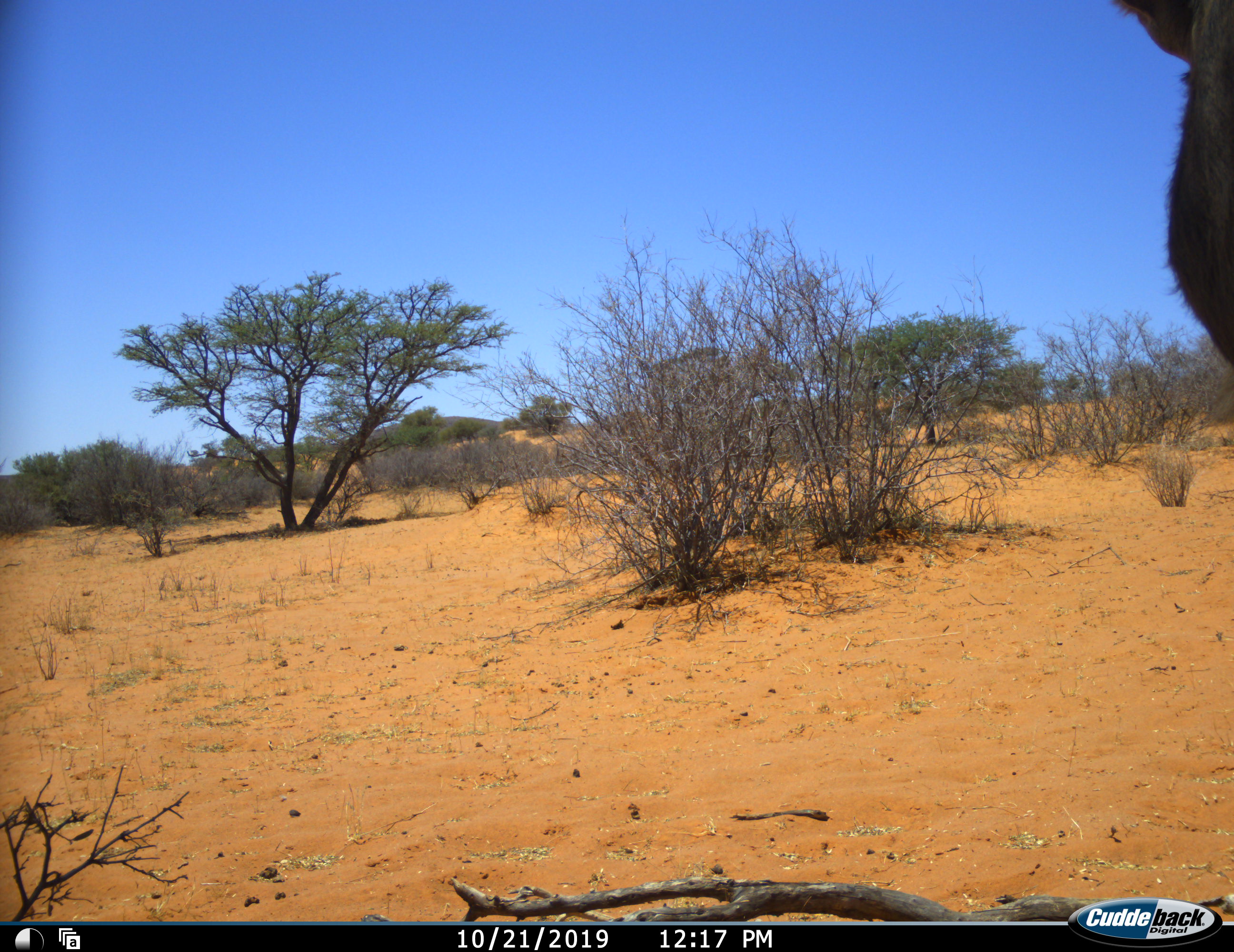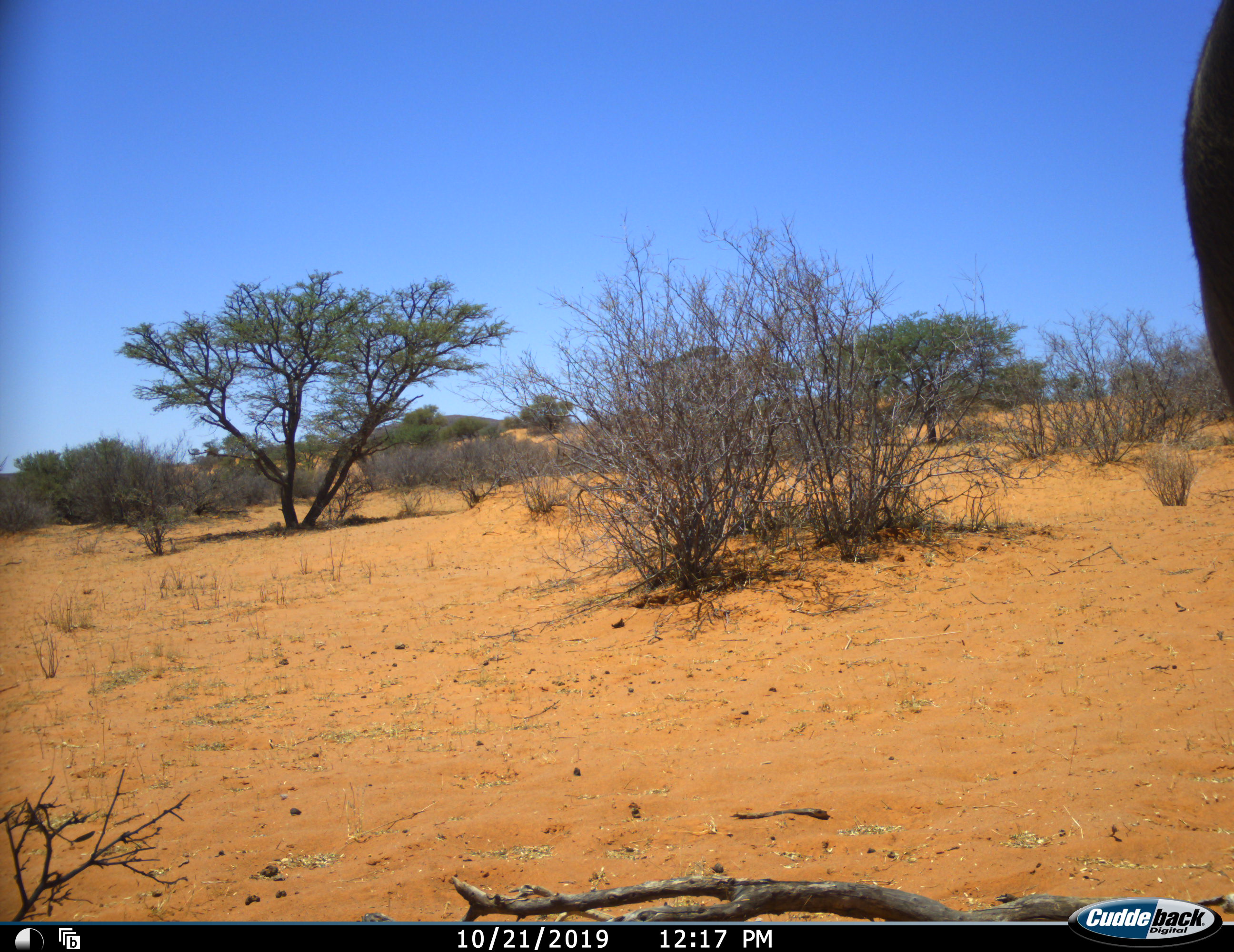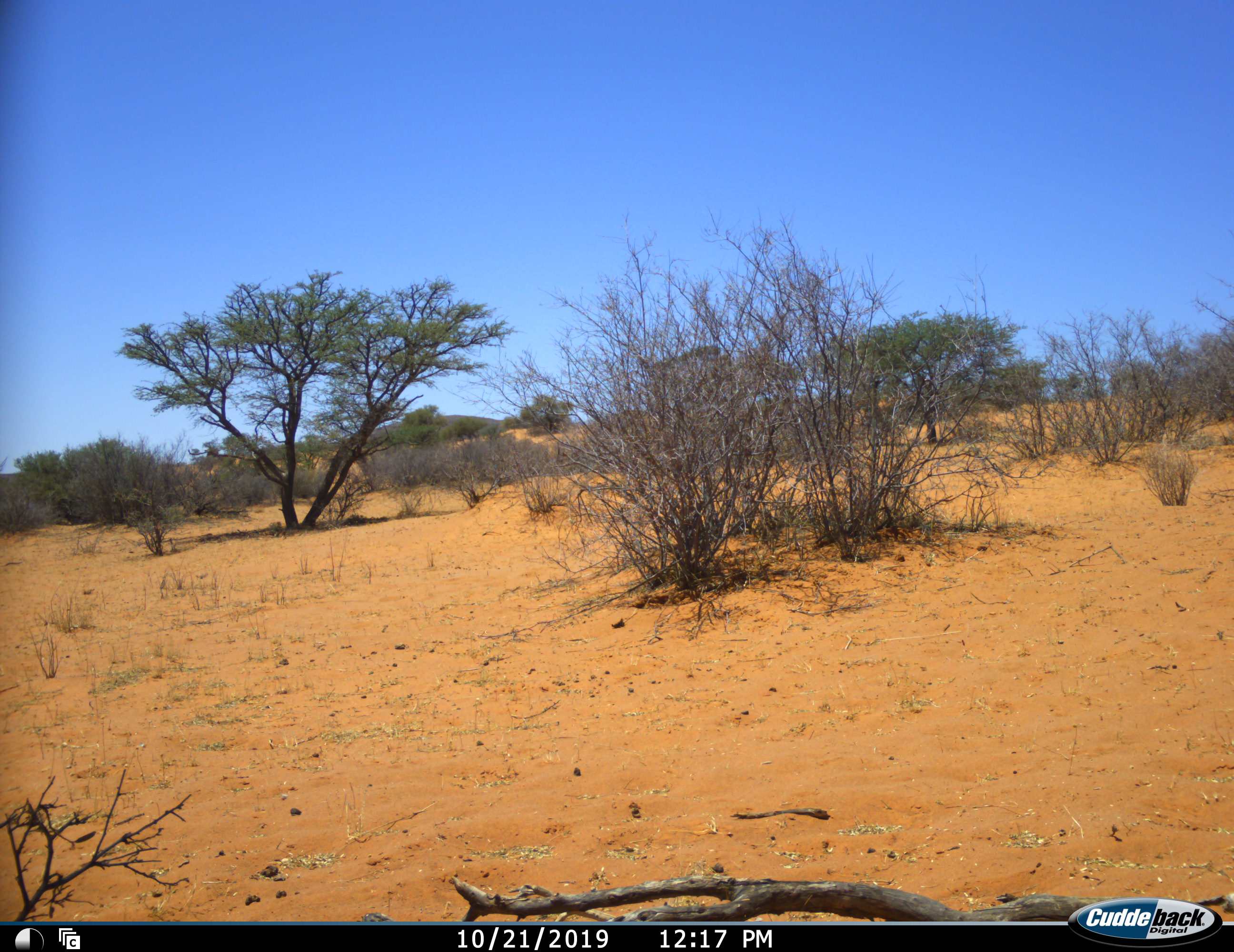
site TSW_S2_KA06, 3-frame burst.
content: unidentified animal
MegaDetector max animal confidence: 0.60